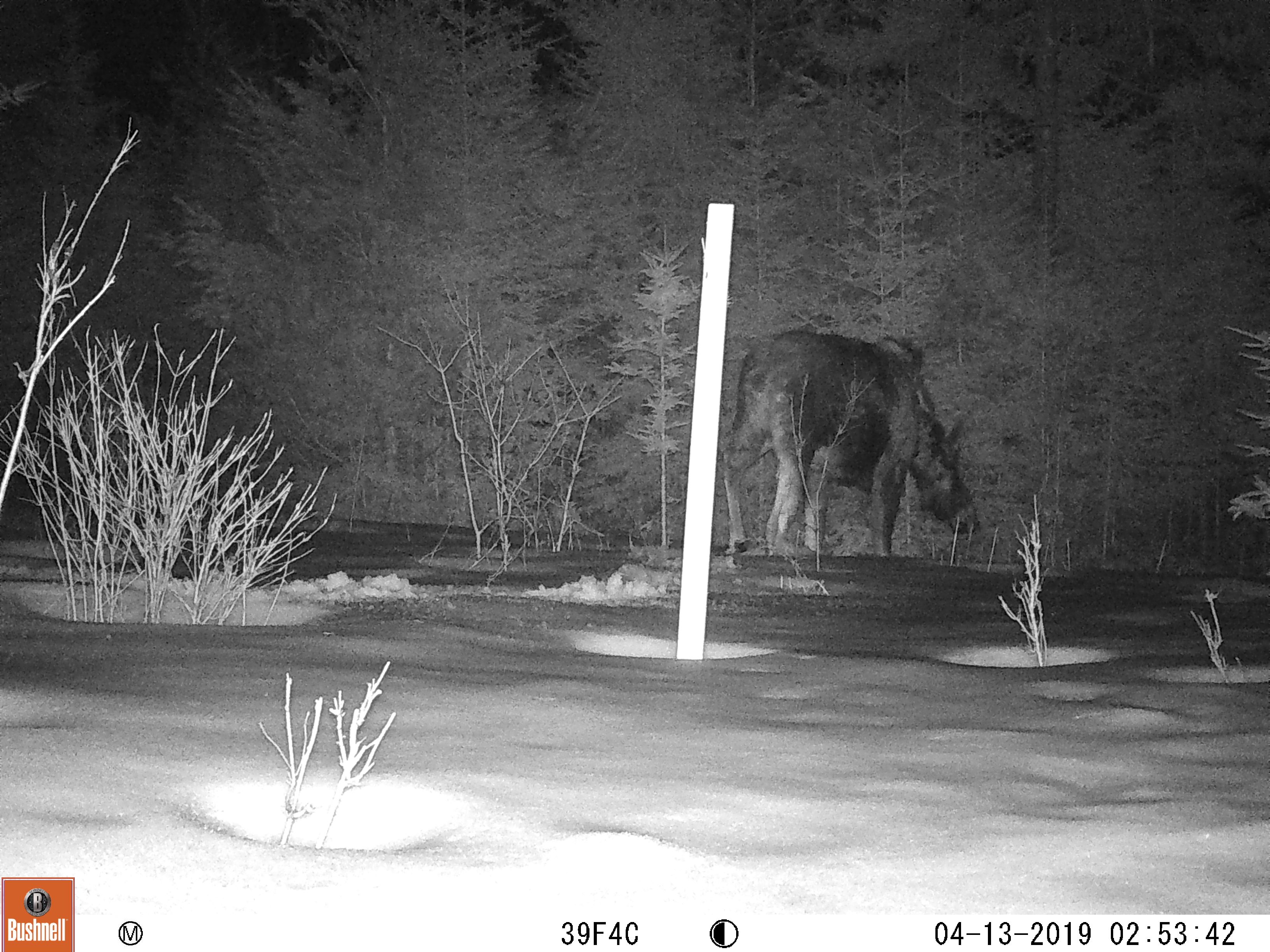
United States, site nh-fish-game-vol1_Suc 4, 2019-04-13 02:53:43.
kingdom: Animalia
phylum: Chordata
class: Mammalia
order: Artiodactyla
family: Cervidae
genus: Alces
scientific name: Alces alces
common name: moose